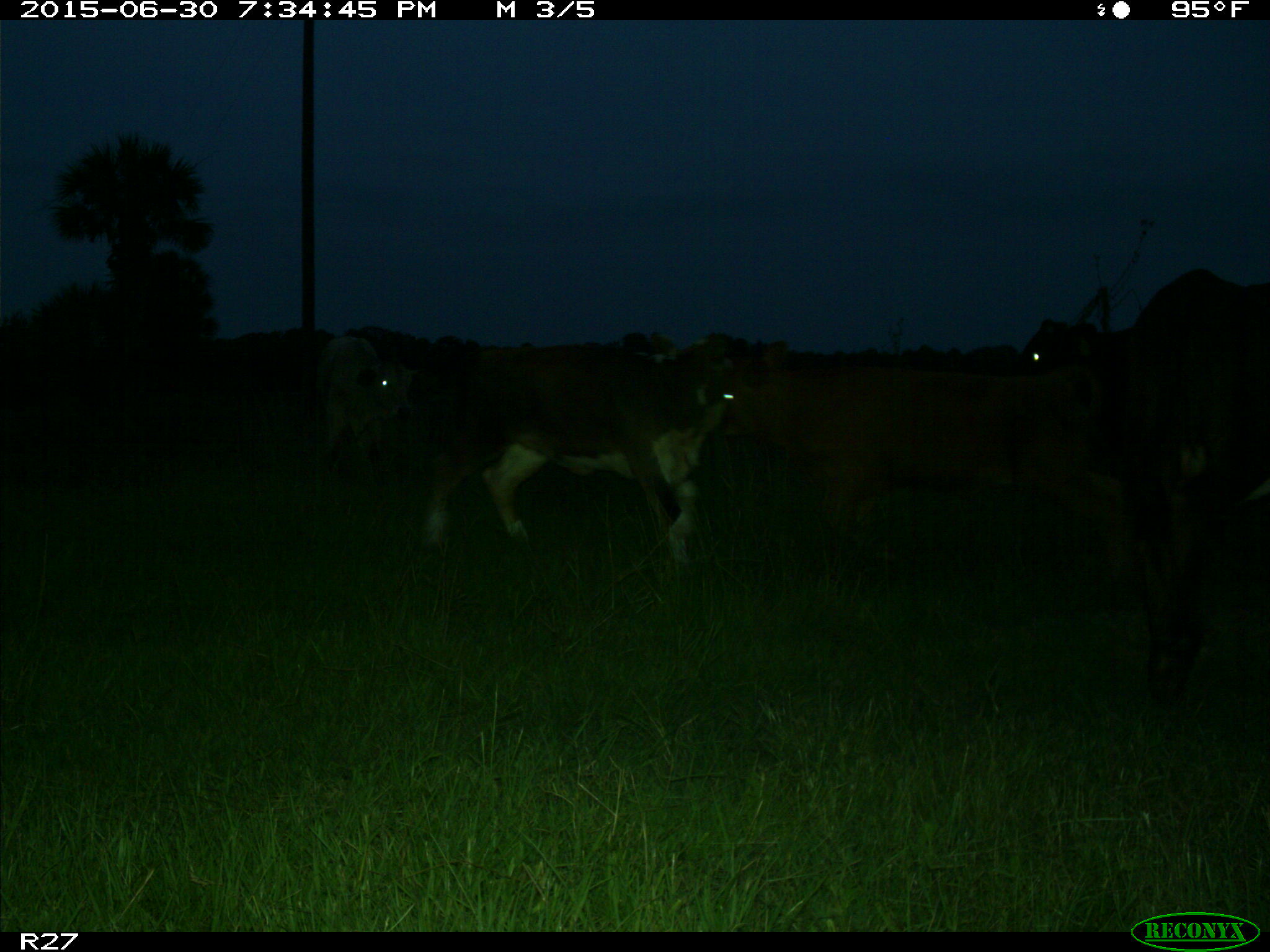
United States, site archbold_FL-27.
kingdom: Animalia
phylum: Chordata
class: Mammalia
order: Artiodactyla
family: Bovidae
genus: Bos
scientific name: Bos taurus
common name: domestic cow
Bos taurus (domestic cow).